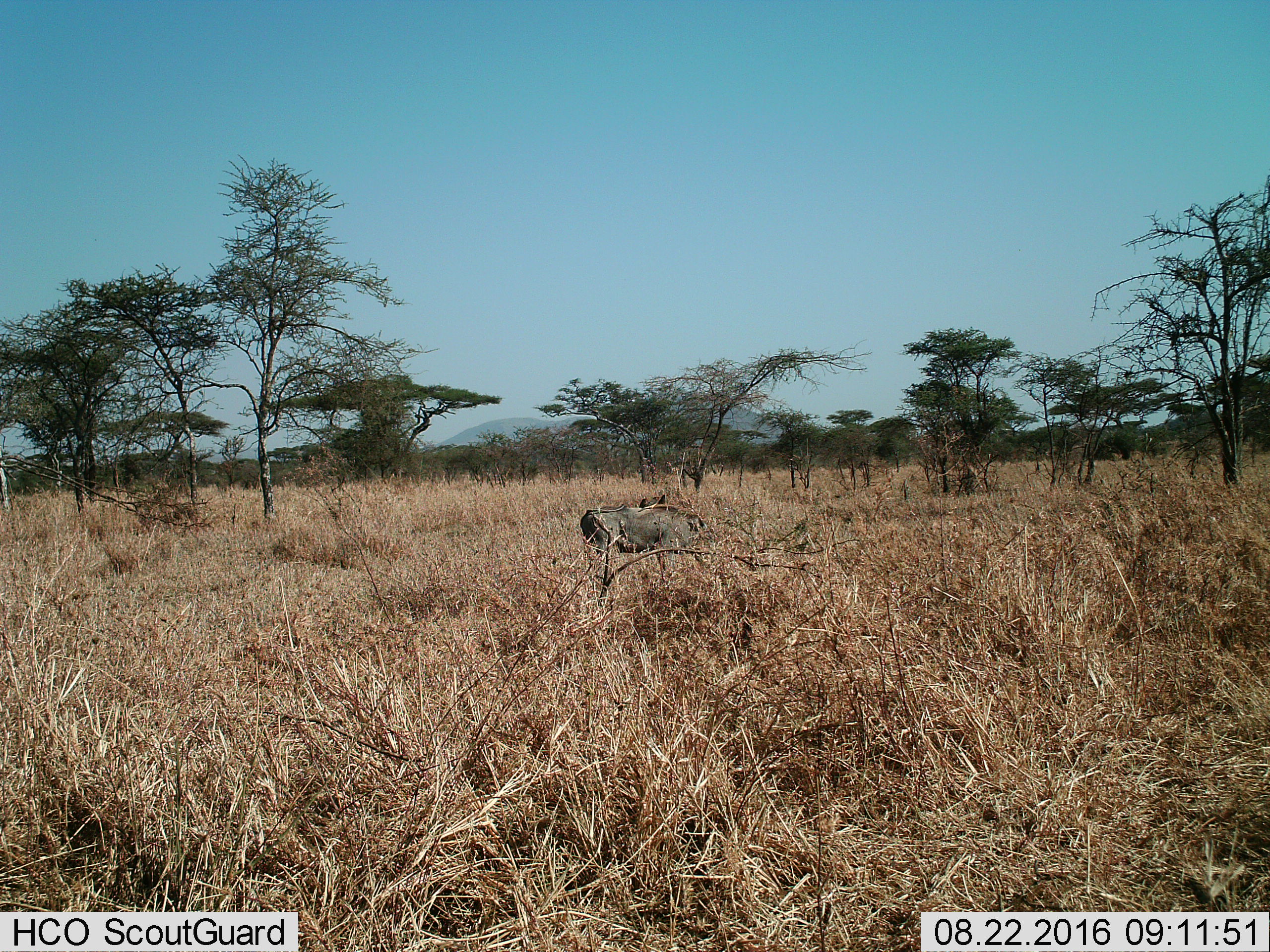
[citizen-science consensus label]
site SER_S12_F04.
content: unidentified animal